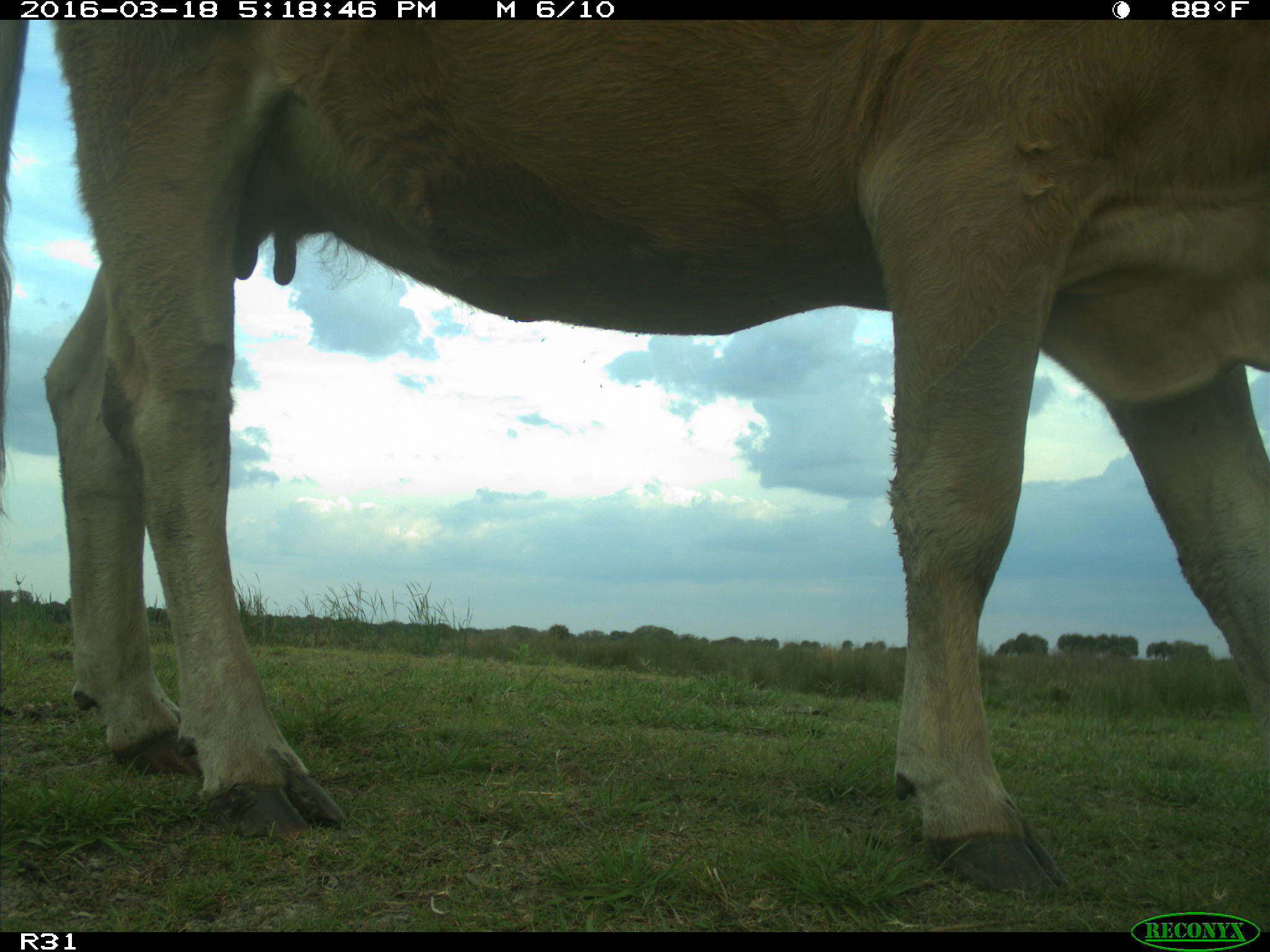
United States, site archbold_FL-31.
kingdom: Animalia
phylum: Chordata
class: Mammalia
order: Artiodactyla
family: Bovidae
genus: Bos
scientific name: Bos taurus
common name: domestic cow